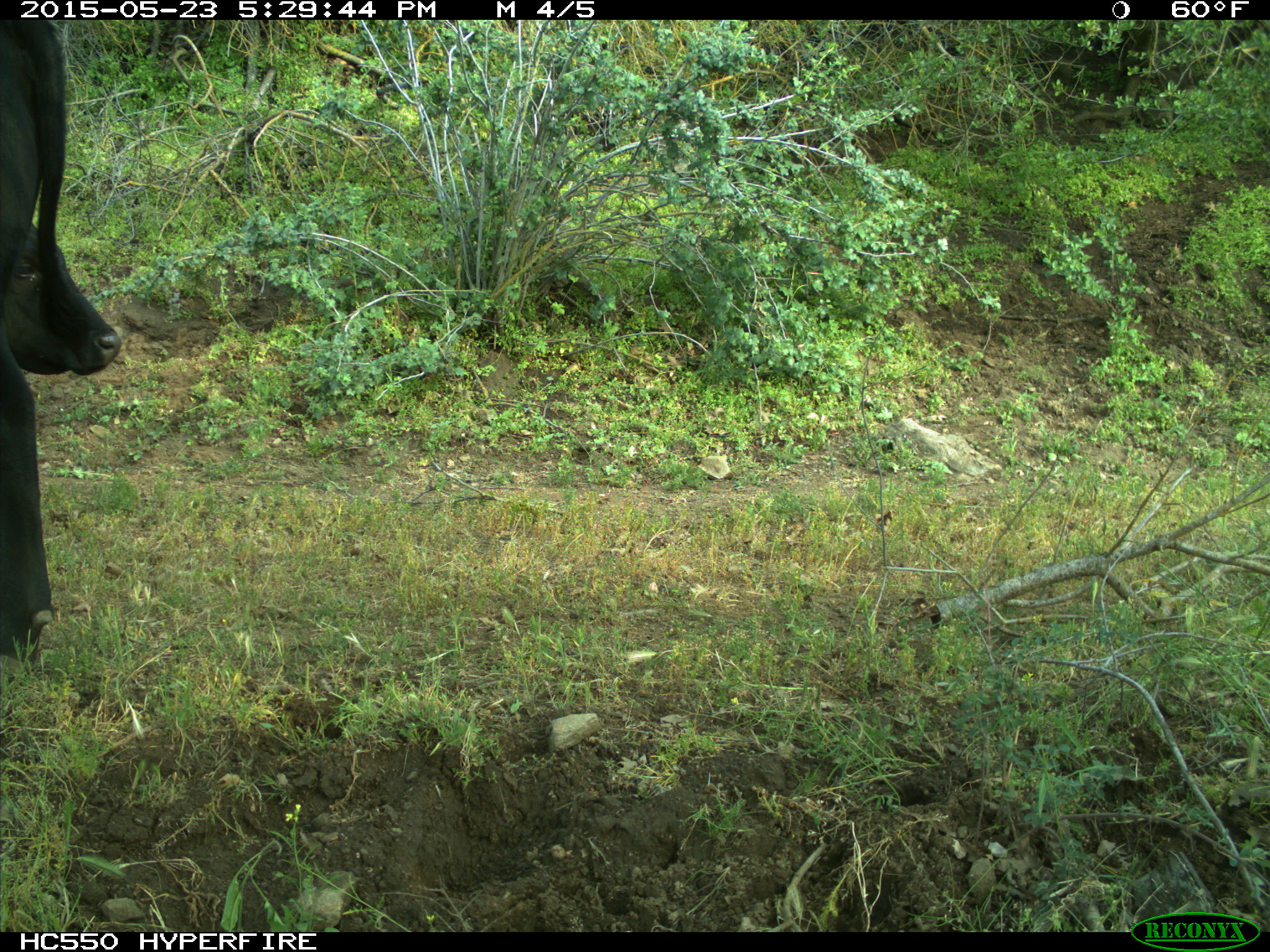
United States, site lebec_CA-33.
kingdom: Animalia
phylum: Chordata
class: Mammalia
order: Artiodactyla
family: Bovidae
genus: Bos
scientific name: Bos taurus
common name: domestic cow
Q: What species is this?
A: Bos taurus (domestic cow).